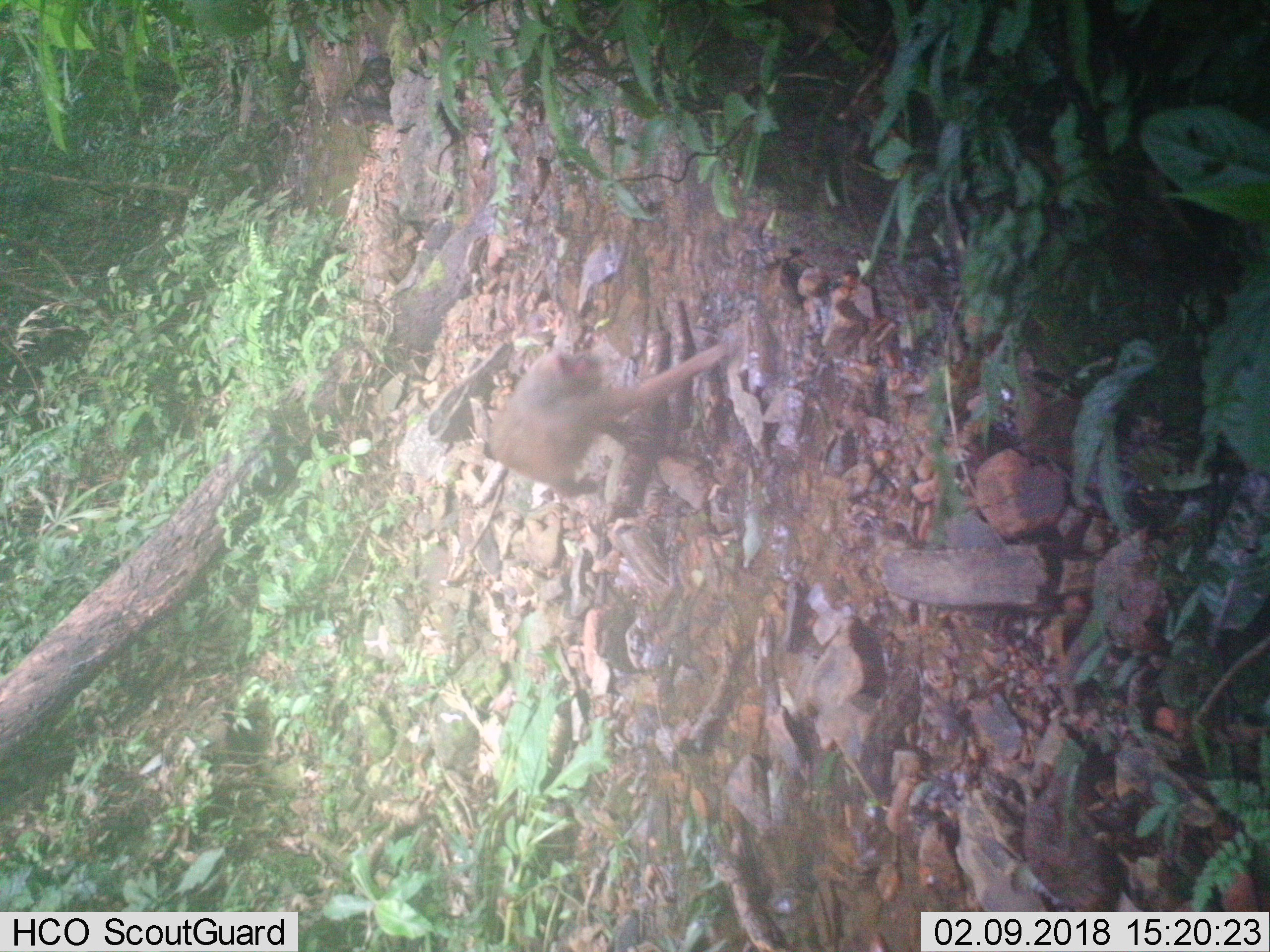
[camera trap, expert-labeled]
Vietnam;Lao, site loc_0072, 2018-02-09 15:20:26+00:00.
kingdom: Animalia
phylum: Chordata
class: Mammalia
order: Primates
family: Cercopithecidae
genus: Macaca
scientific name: Macaca arctoides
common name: stump-tailed macaque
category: stump tailed macaque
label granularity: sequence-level